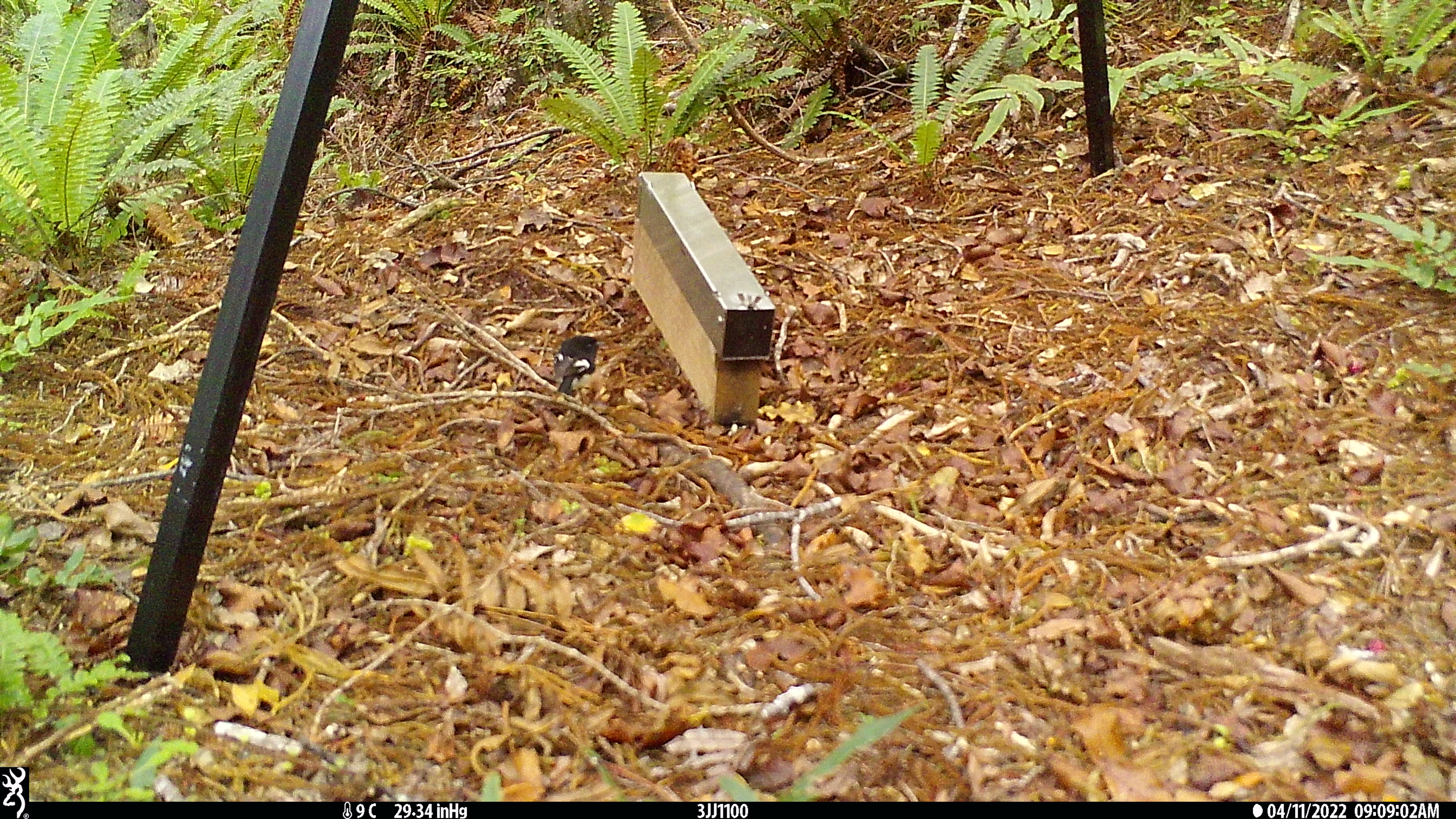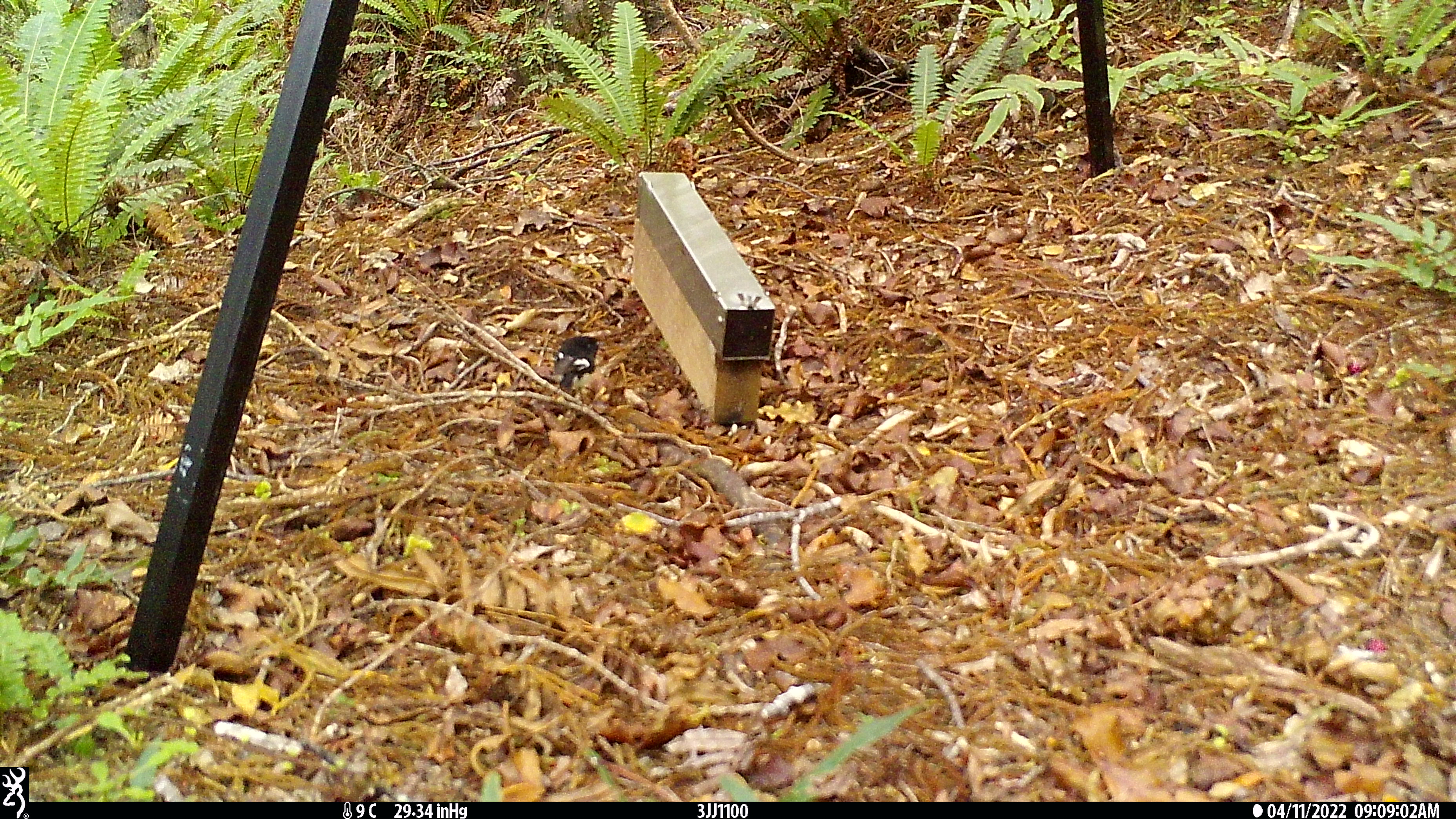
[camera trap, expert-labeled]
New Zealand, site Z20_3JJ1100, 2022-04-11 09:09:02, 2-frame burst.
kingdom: Animalia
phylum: Chordata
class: Aves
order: Passeriformes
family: Petroicidae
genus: Petroica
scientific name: Petroica macrocephala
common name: tomtit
Tomtit (Petroica macrocephala).